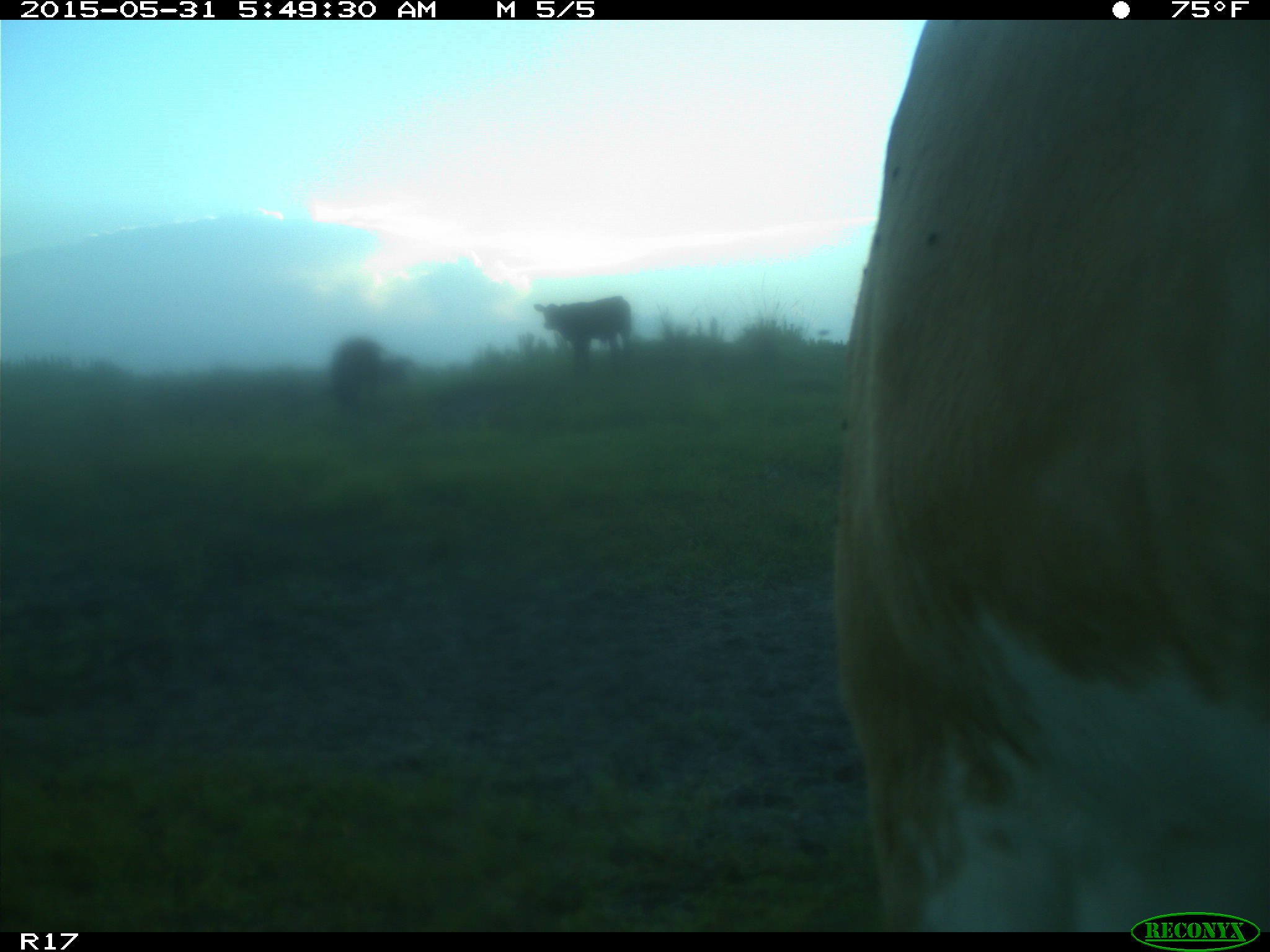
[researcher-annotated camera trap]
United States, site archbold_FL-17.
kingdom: Animalia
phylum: Chordata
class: Mammalia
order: Artiodactyla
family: Bovidae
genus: Bos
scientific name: Bos taurus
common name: domestic cow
Bos taurus (domestic cow).